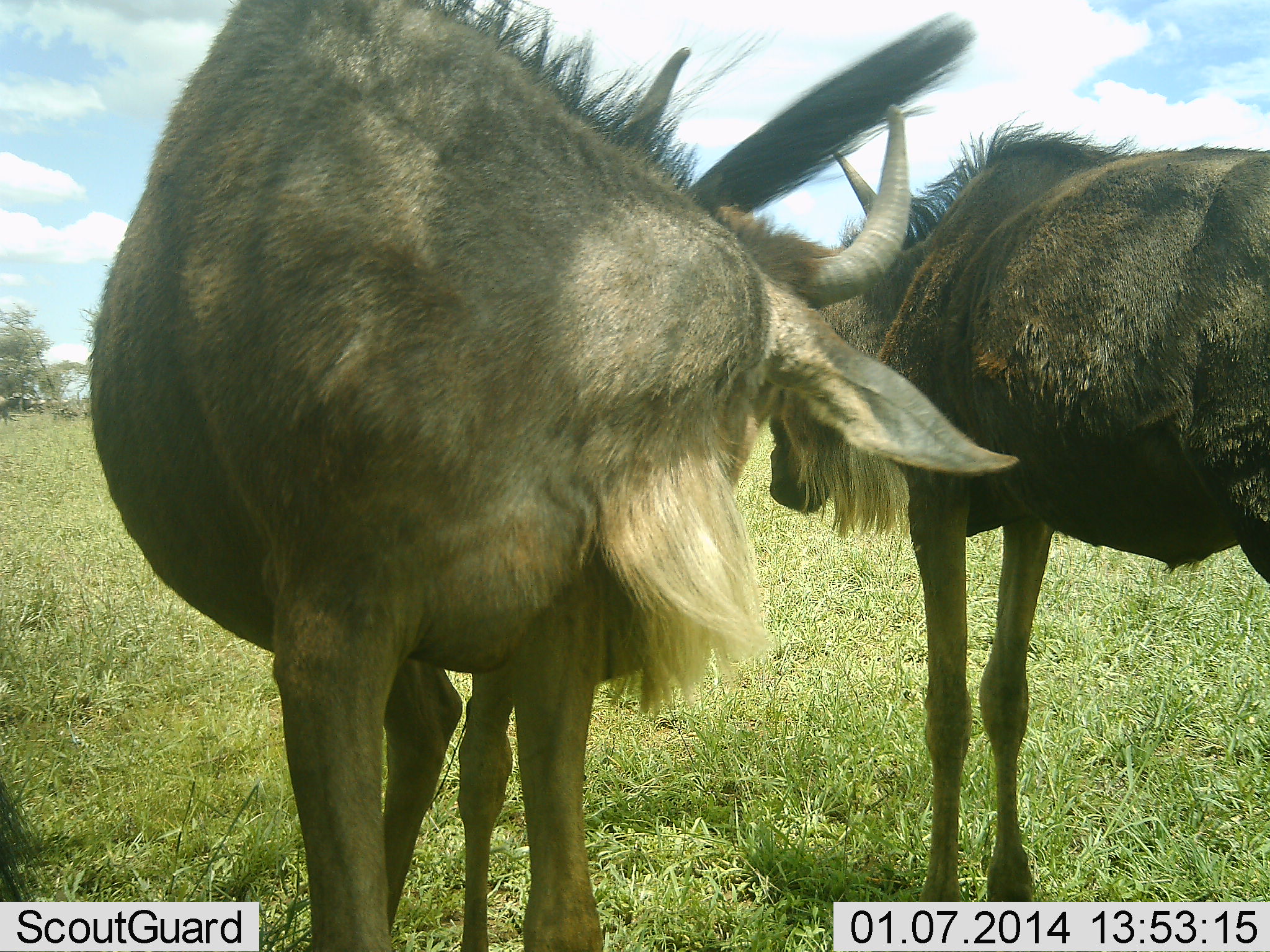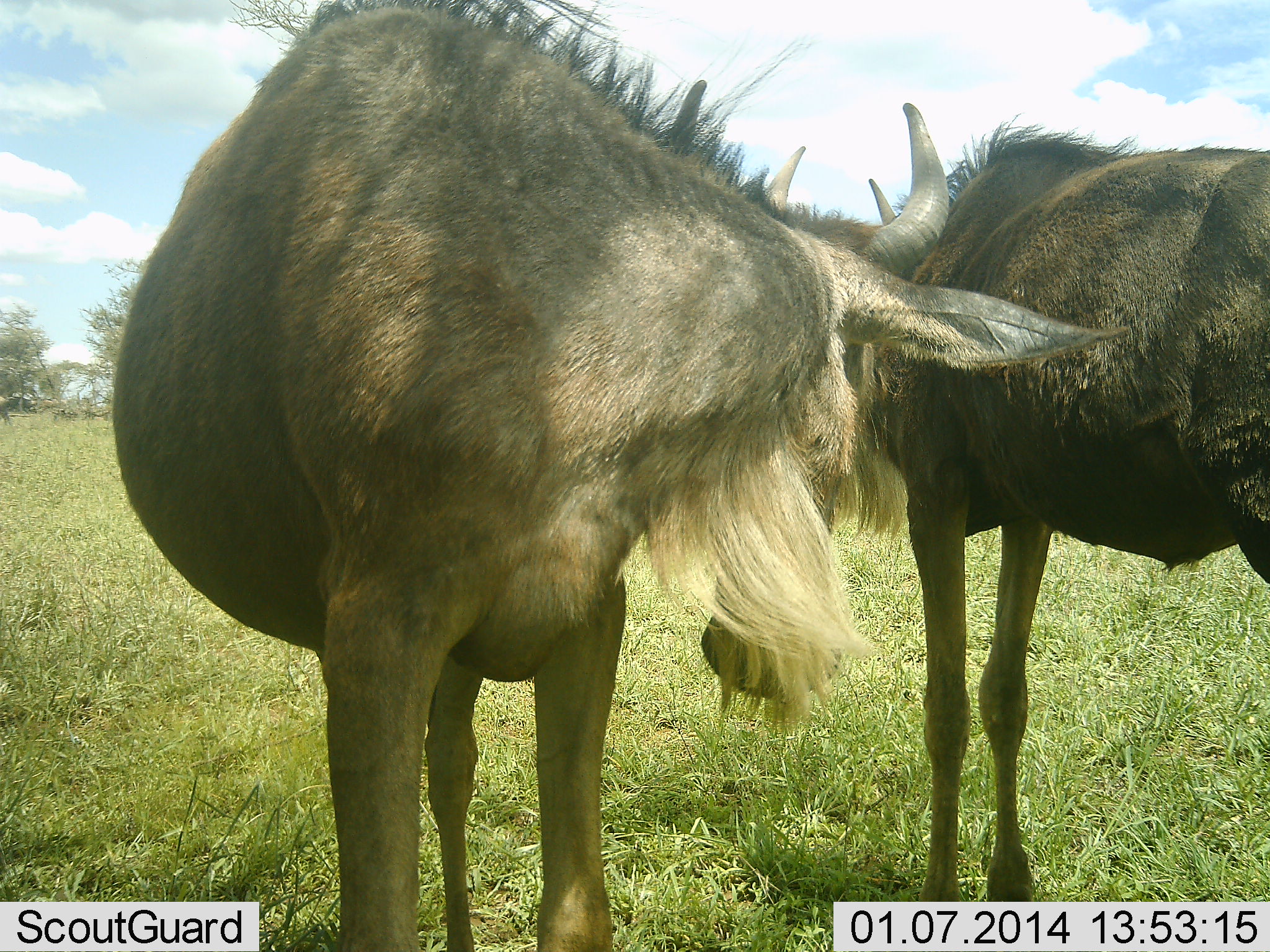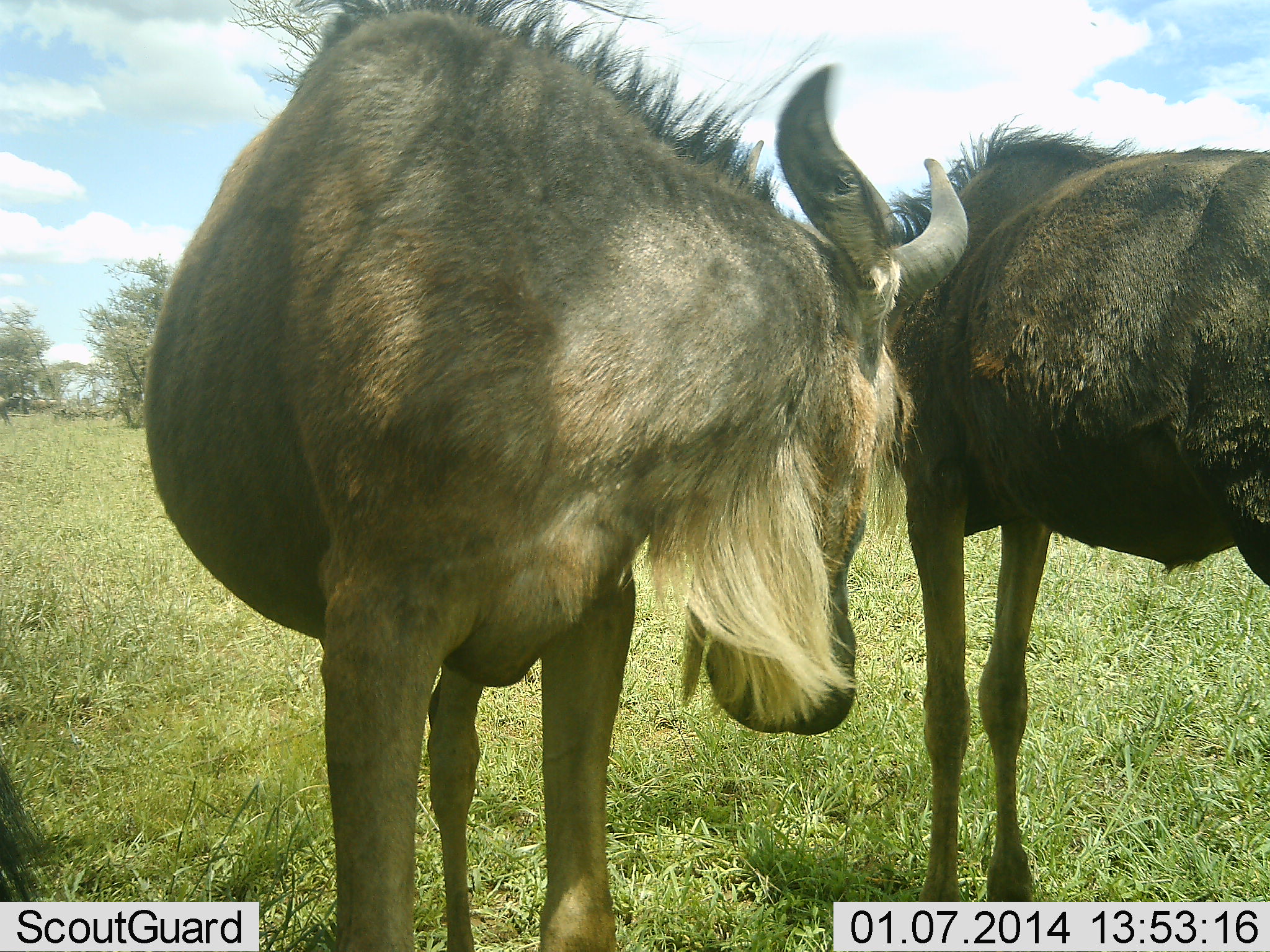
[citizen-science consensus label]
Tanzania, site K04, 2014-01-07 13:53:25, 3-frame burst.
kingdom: Animalia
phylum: Chordata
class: Mammalia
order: Artiodactyla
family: Bovidae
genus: Connochaetes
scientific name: Connochaetes taurinus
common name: blue wildebeest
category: wildebeest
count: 2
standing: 100%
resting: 0%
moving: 0%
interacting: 10%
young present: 10%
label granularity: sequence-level